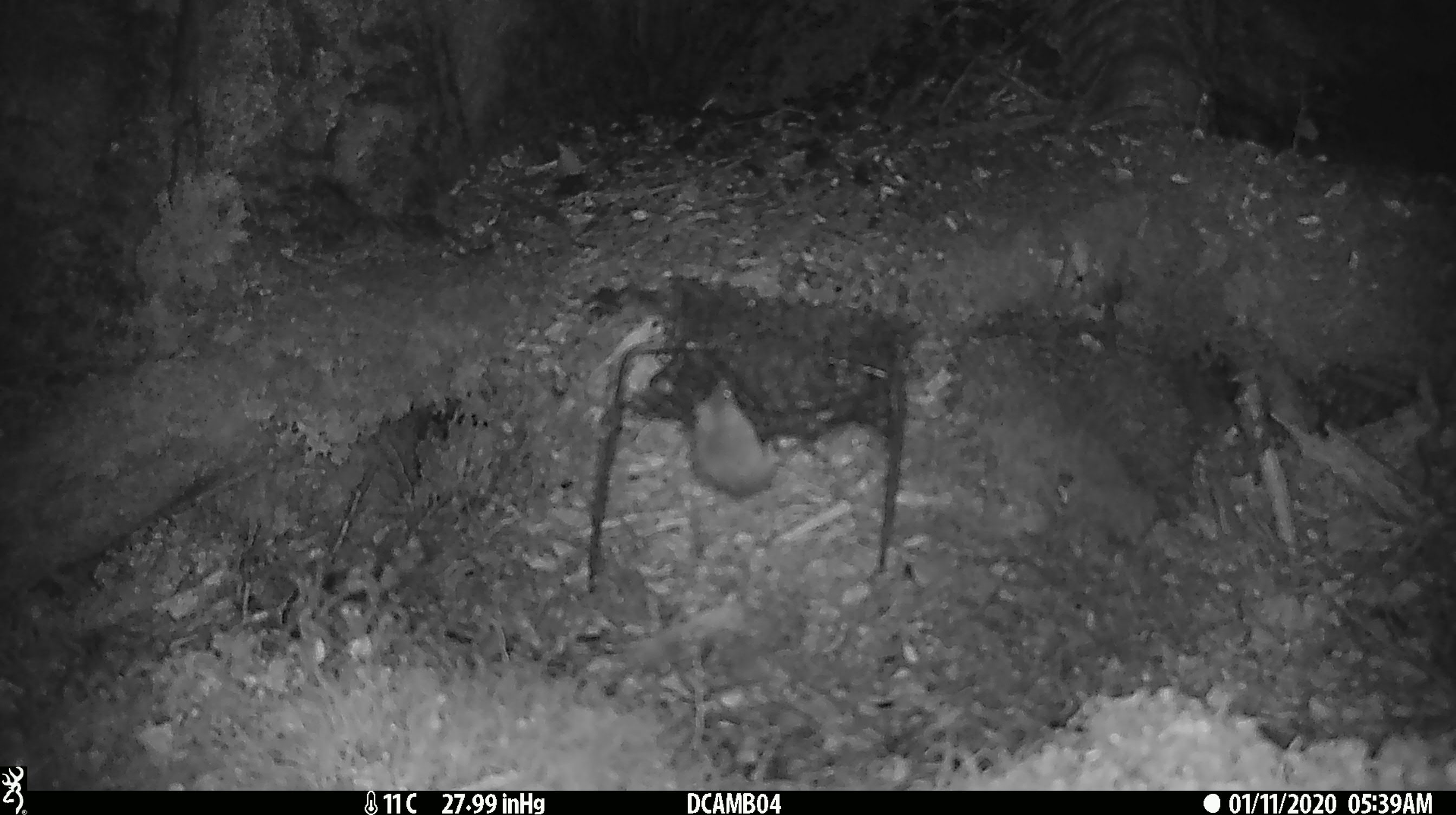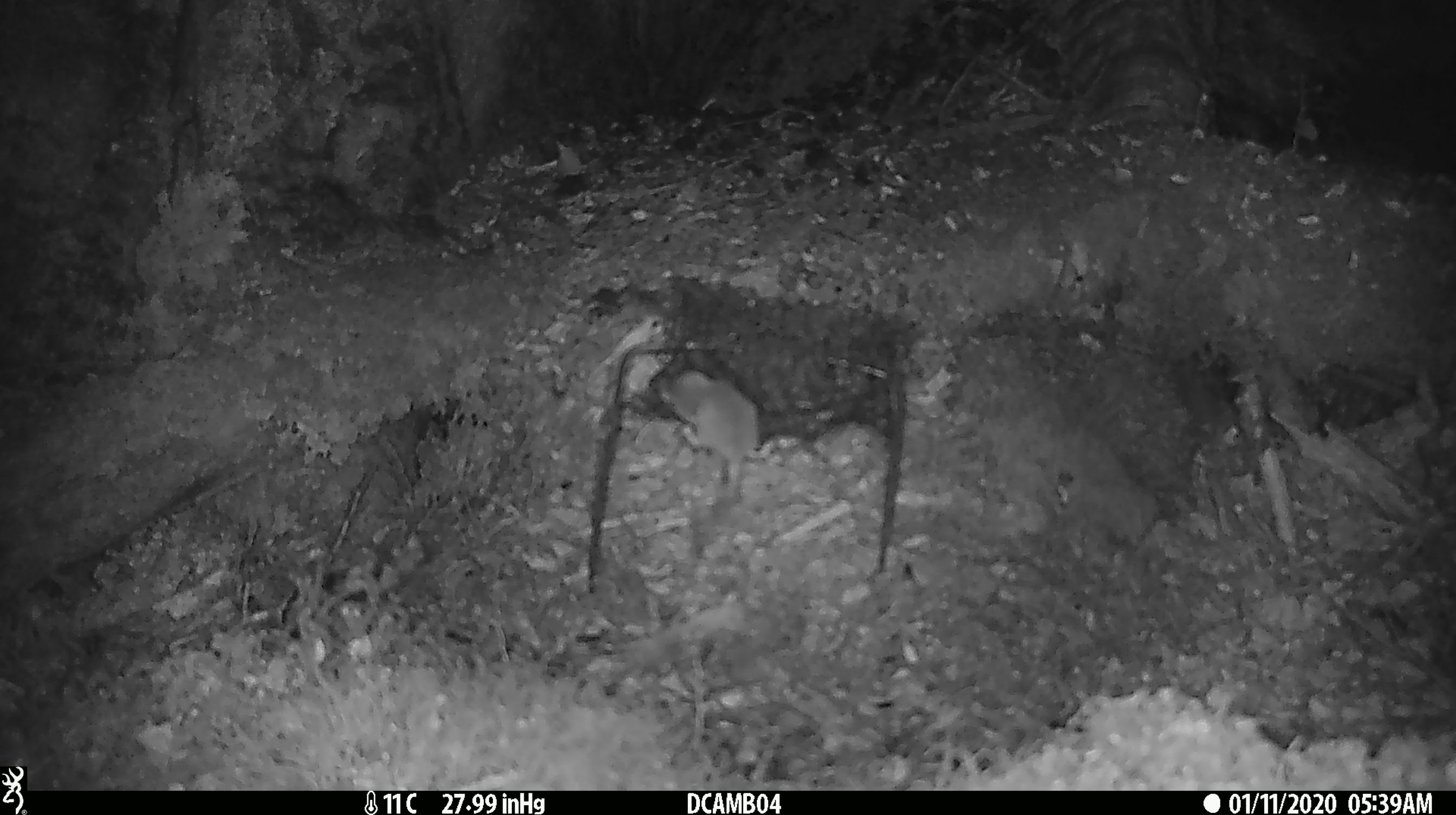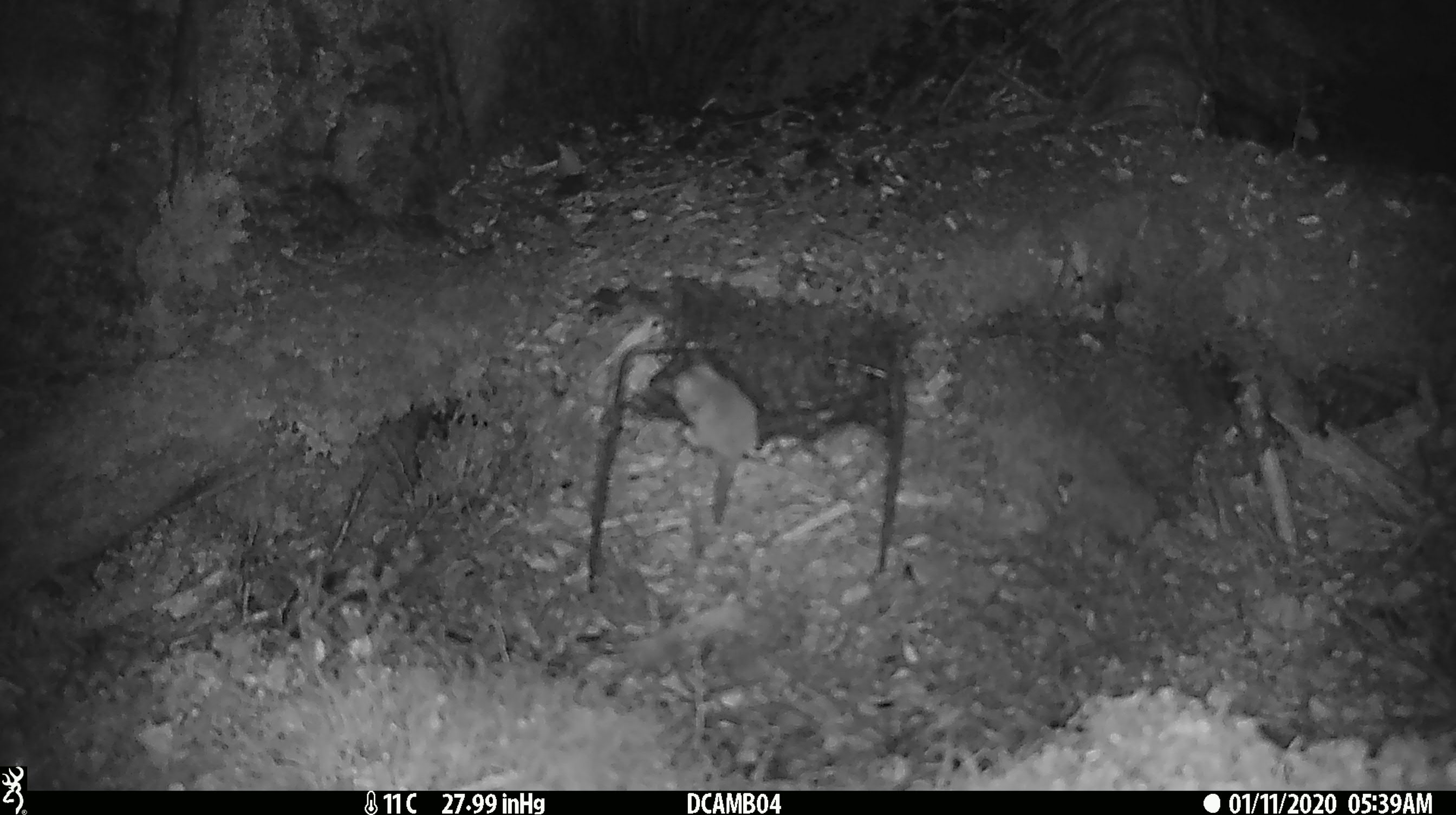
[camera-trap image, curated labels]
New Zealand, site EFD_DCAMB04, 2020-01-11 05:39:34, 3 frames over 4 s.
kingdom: Animalia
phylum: Chordata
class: Mammalia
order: Rodentia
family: Muridae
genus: Mus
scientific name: Mus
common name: mouse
Mouse (Mus).